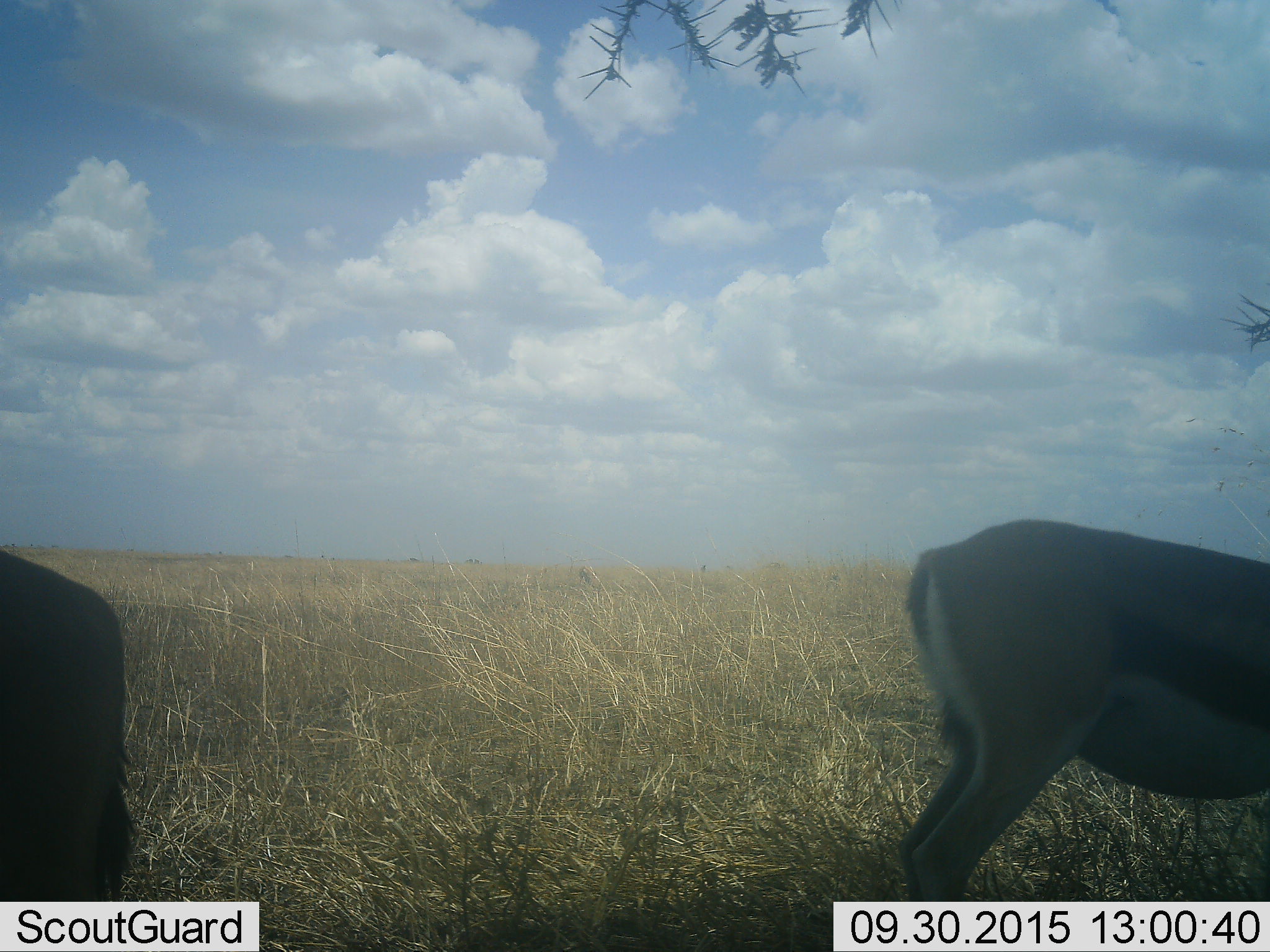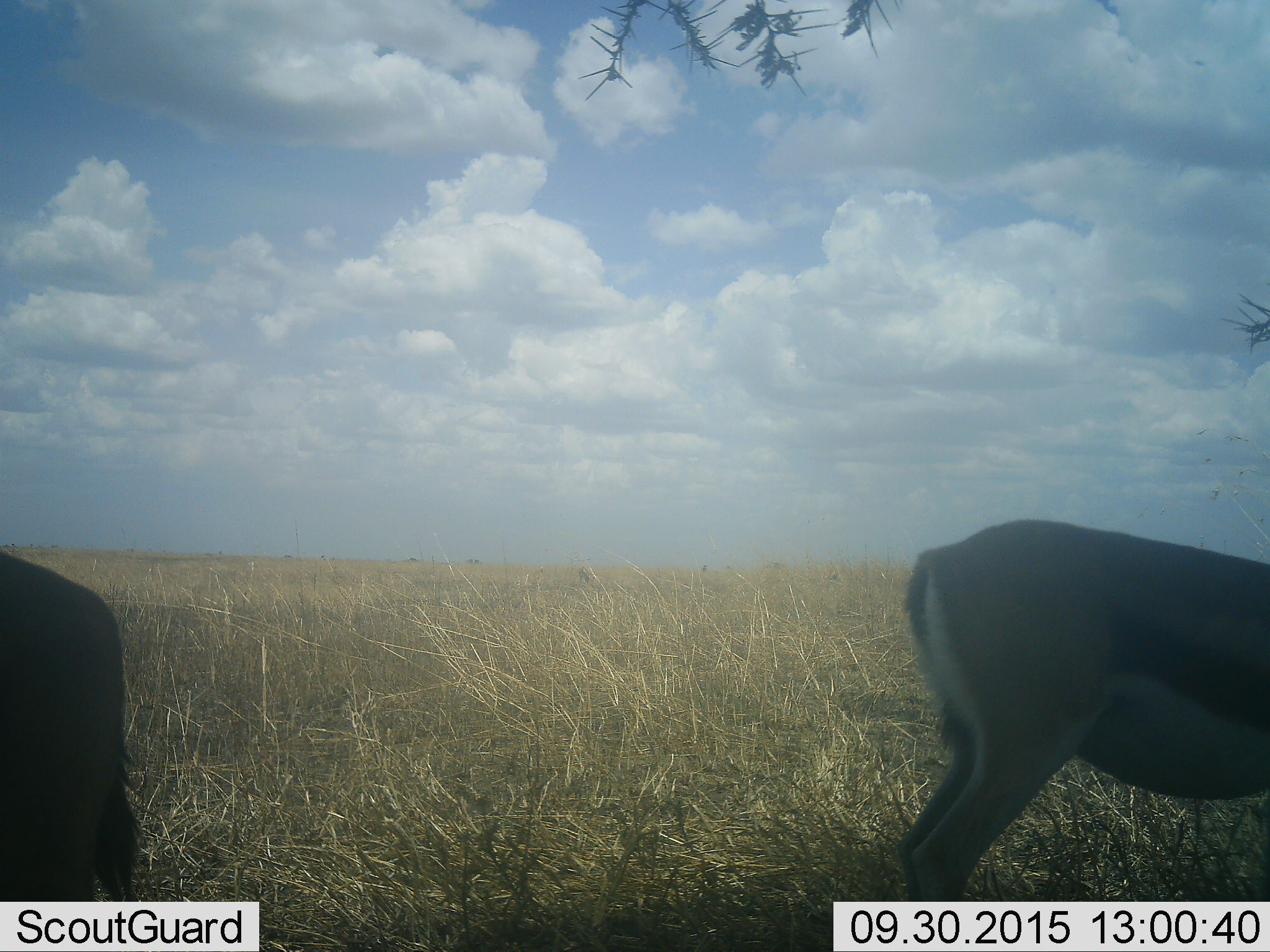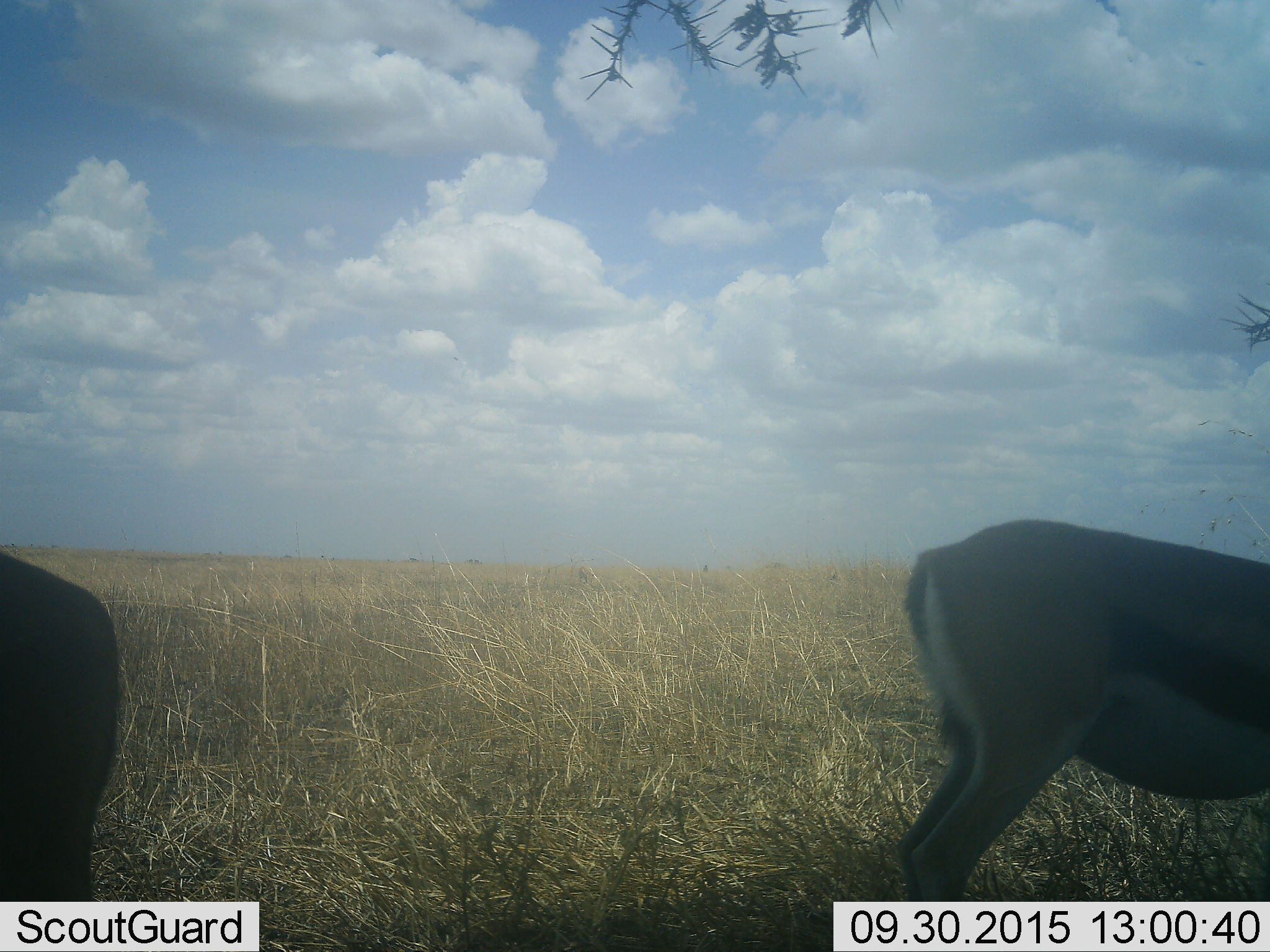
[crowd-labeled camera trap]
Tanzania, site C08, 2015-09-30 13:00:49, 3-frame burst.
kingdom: Animalia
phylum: Chordata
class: Mammalia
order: Artiodactyla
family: Bovidae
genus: Eudorcas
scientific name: Eudorcas thomsonii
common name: thomson's gazelle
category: gazellethomsons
Gazellethomsons (thomson's gazelle) (Eudorcas thomsonii), count 2. Behavior (volunteer vote fractions): standing 85%, resting 0%, moving 0%, interacting 0%. Young present (vote fraction): 0%. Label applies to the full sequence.